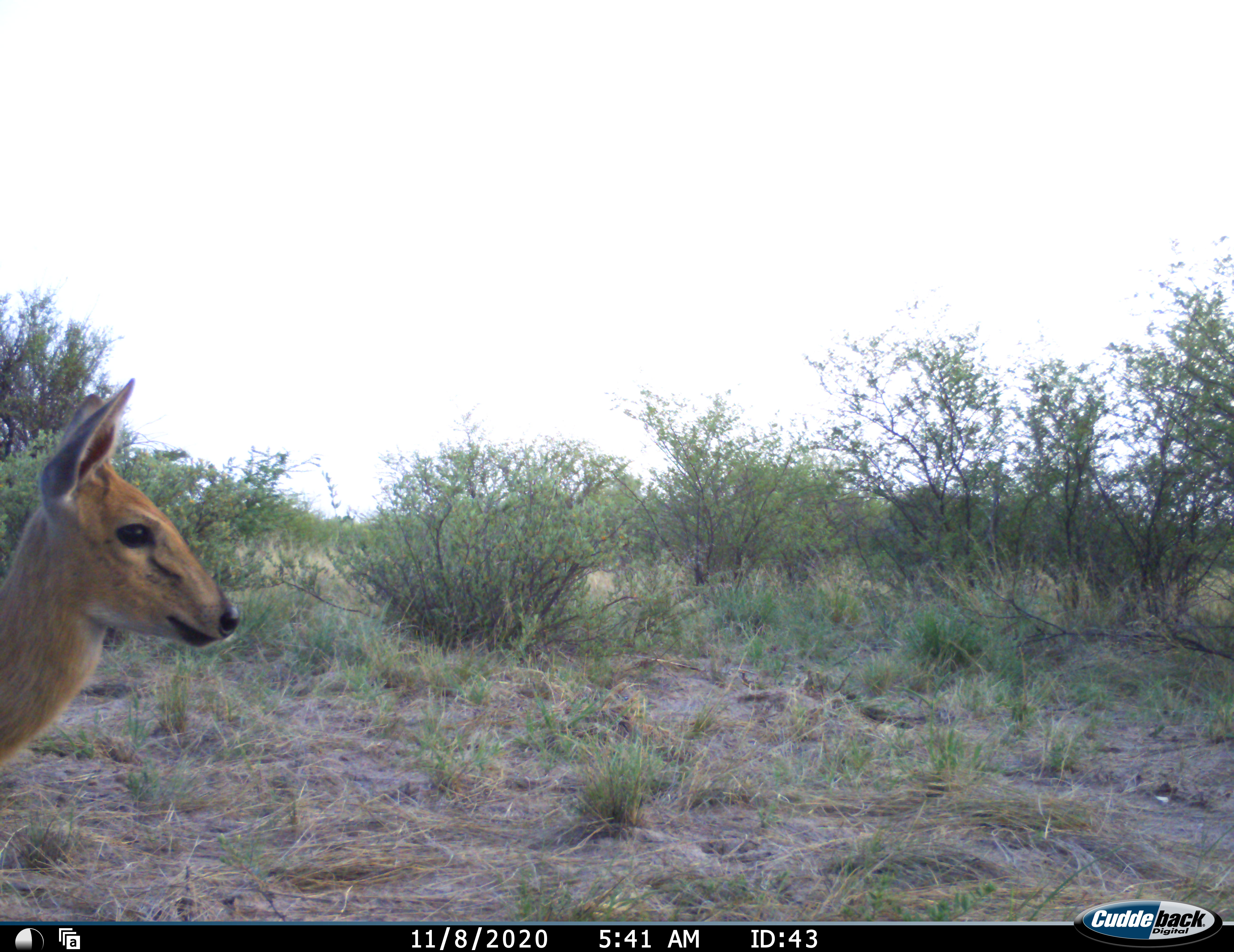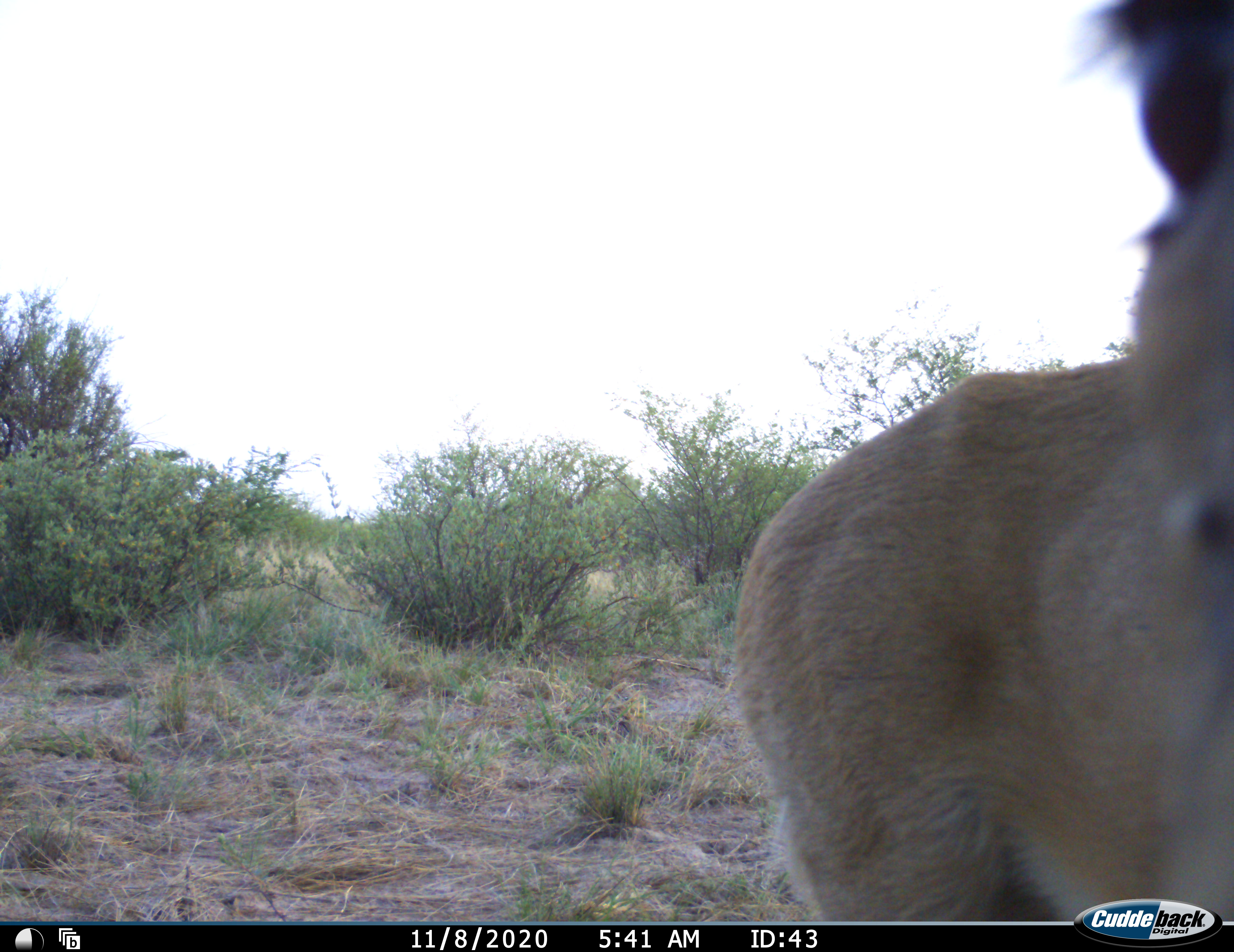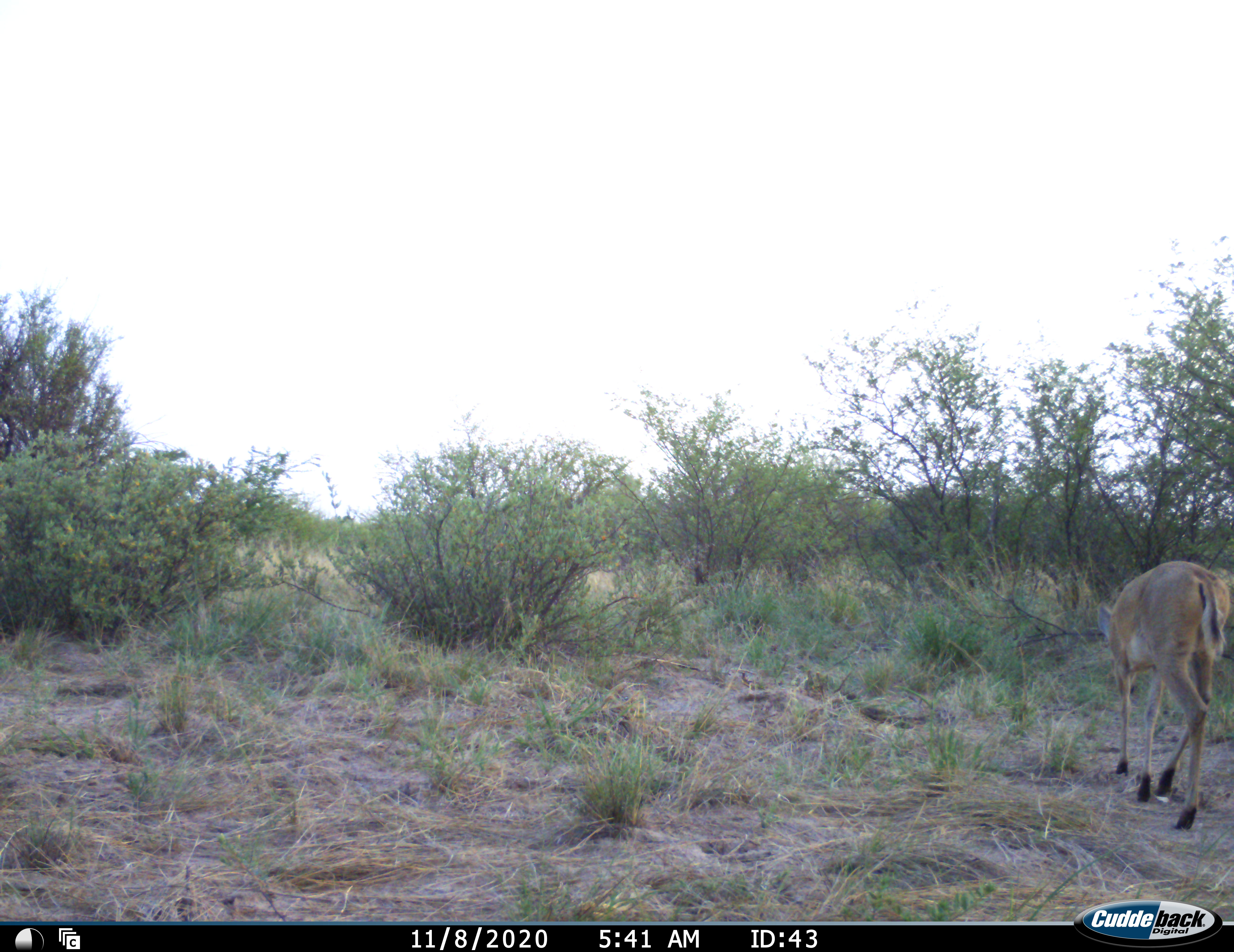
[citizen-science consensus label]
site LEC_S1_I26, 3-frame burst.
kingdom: Animalia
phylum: Chordata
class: Mammalia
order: Artiodactyla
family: Bovidae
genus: Sylvicapra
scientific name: Sylvicapra grimmia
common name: common duiker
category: duikercommongrey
Duikercommongrey (common duiker) (Sylvicapra grimmia), count 1. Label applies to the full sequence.